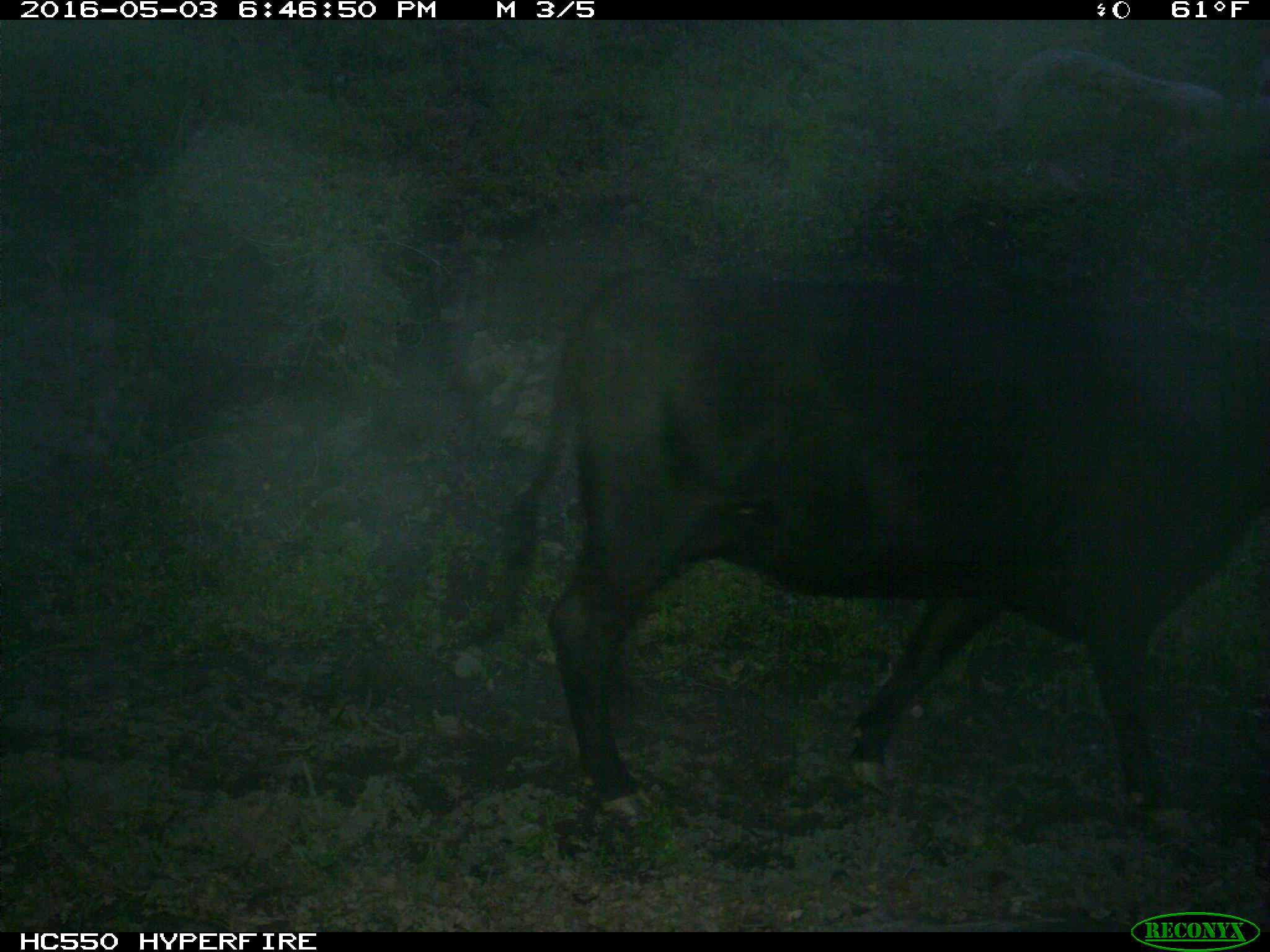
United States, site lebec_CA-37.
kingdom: Animalia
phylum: Chordata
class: Mammalia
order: Artiodactyla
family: Bovidae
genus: Bos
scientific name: Bos taurus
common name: domestic cow